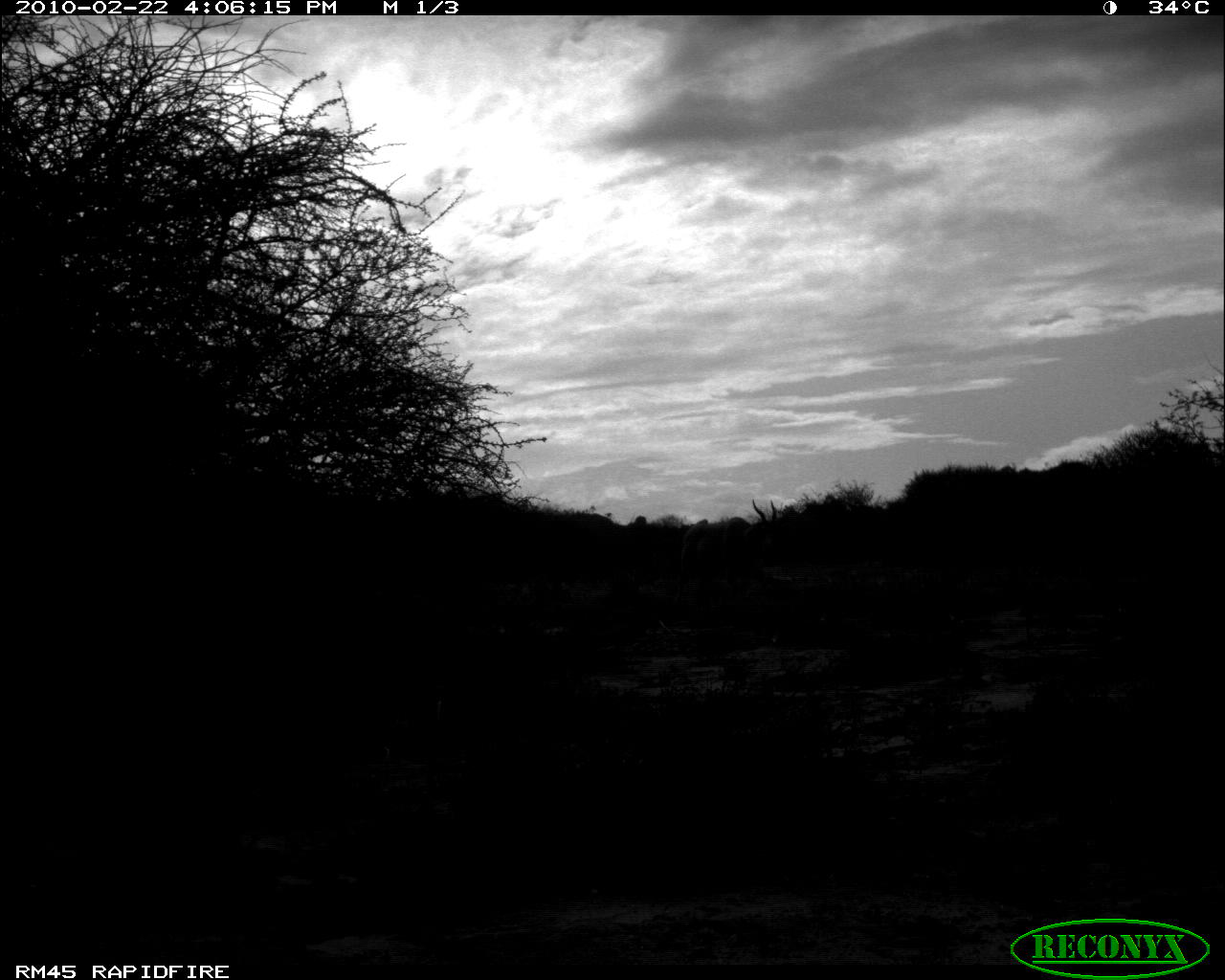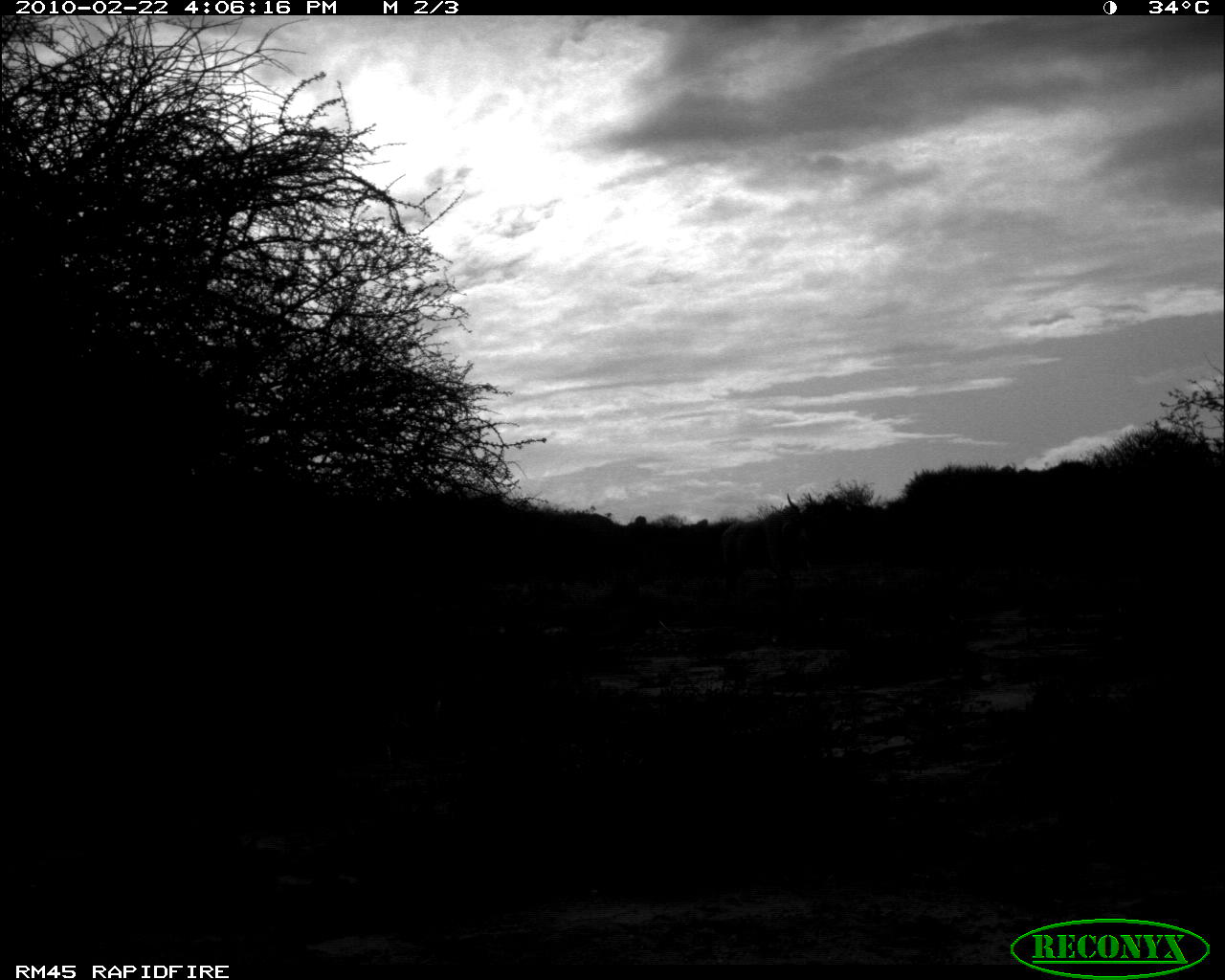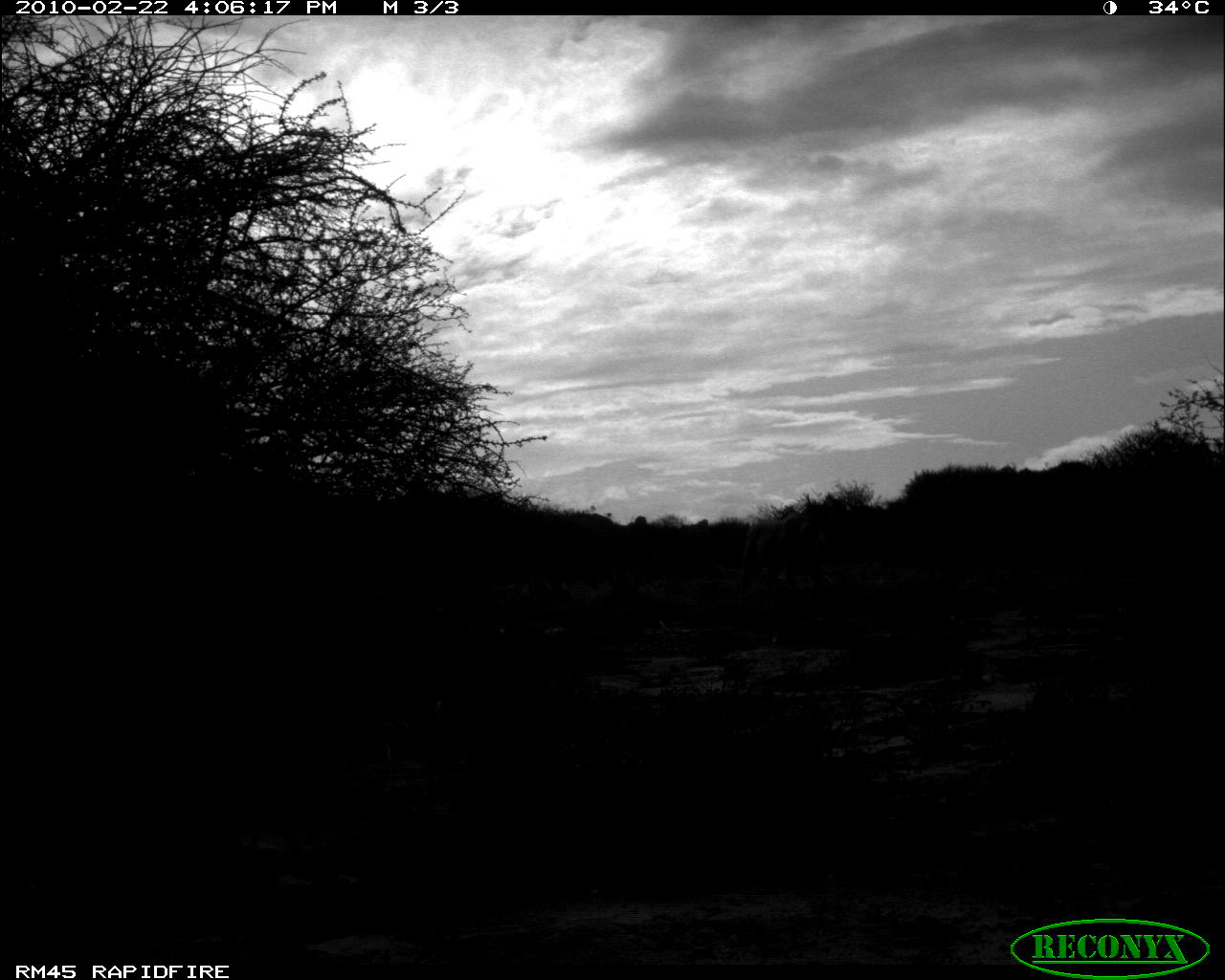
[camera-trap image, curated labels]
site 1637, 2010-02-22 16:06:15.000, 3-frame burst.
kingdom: Animalia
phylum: Chordata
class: Mammalia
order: Artiodactyla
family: Bovidae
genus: Tragelaphus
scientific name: Tragelaphus oryx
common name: eland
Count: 1.